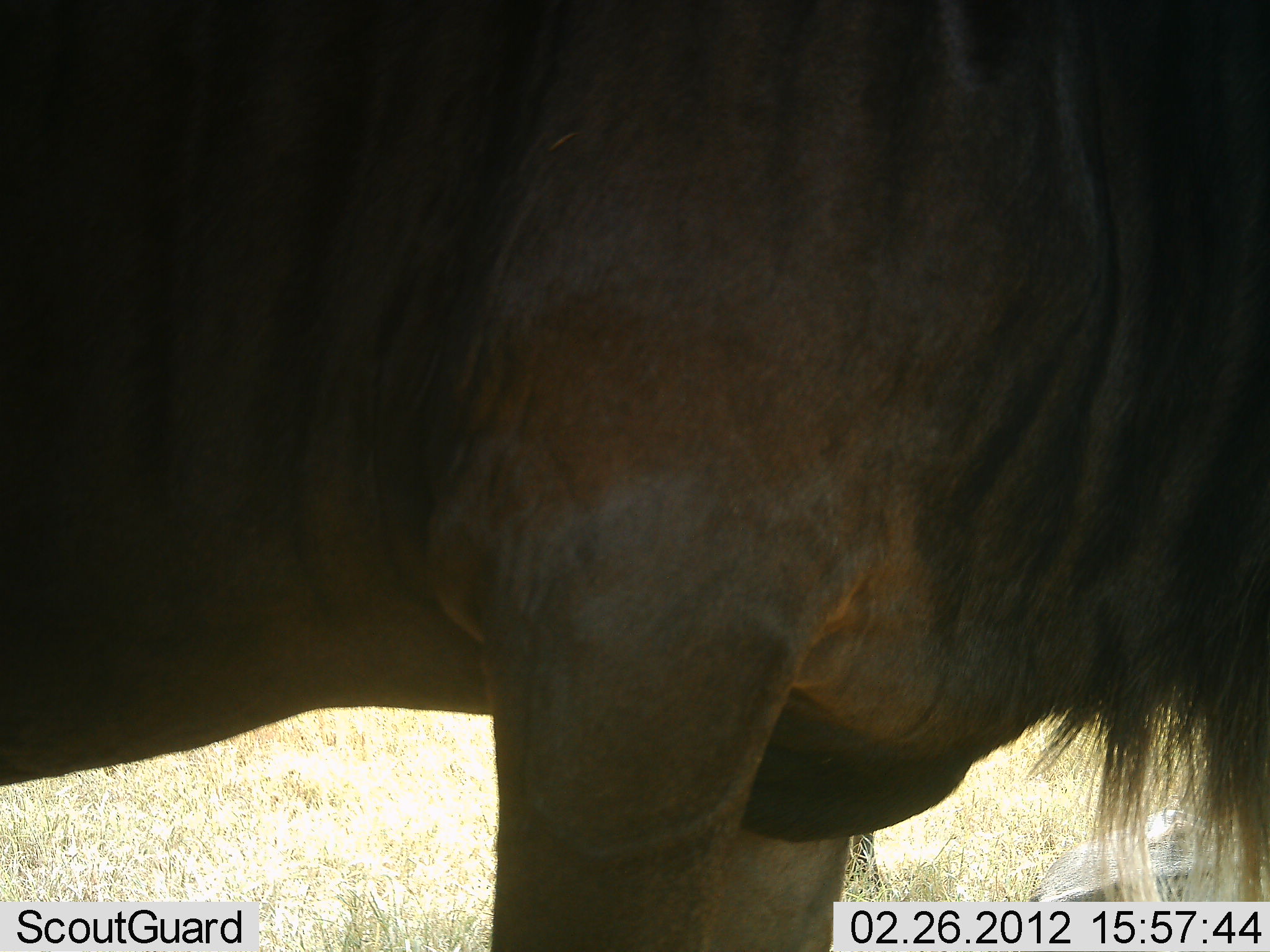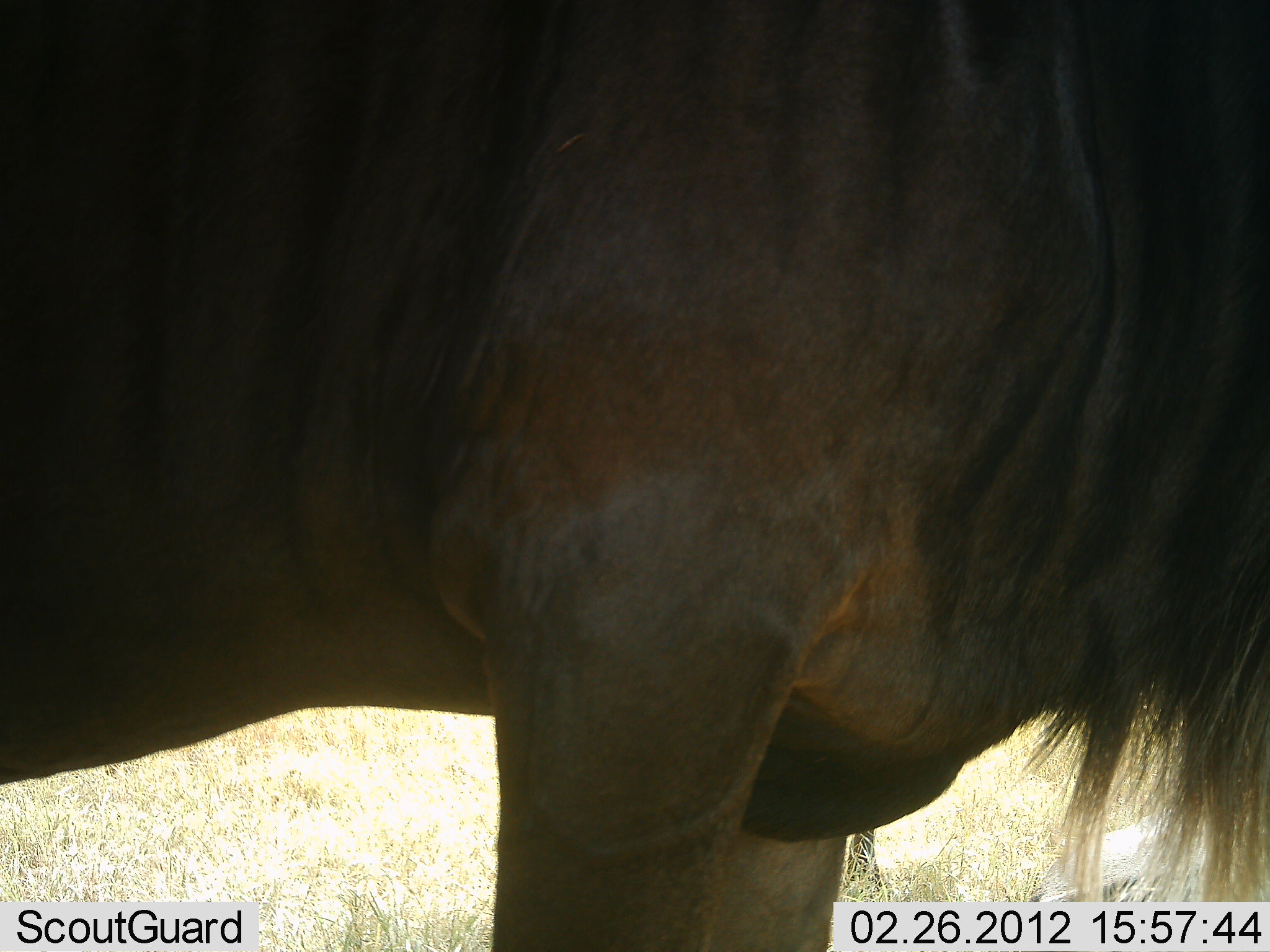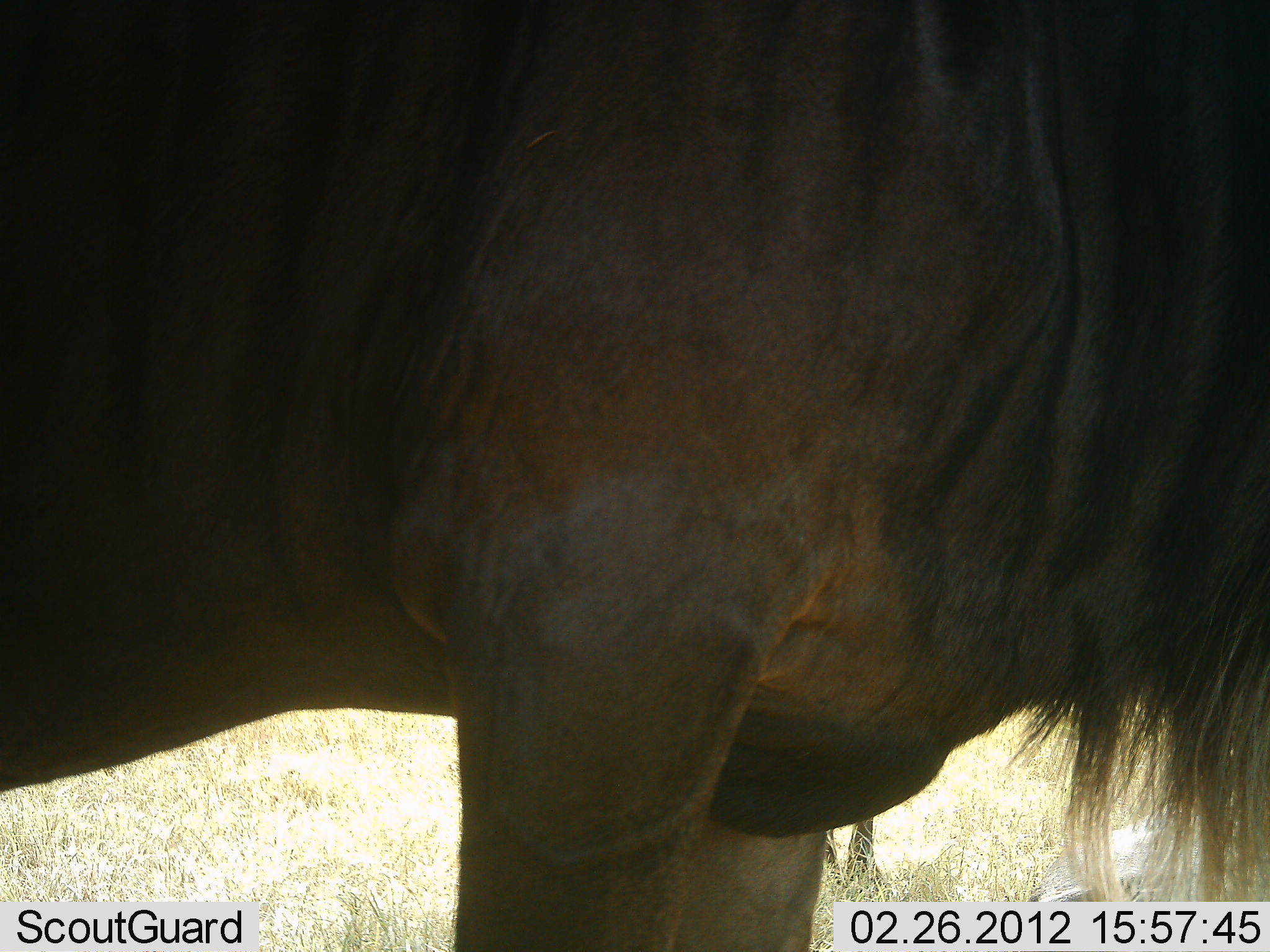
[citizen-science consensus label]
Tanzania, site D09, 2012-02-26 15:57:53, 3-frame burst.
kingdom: Animalia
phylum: Chordata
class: Mammalia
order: Artiodactyla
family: Bovidae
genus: Connochaetes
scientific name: Connochaetes taurinus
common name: blue wildebeest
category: wildebeest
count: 1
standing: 92%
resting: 8%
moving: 0%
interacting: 8%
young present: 8%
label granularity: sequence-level